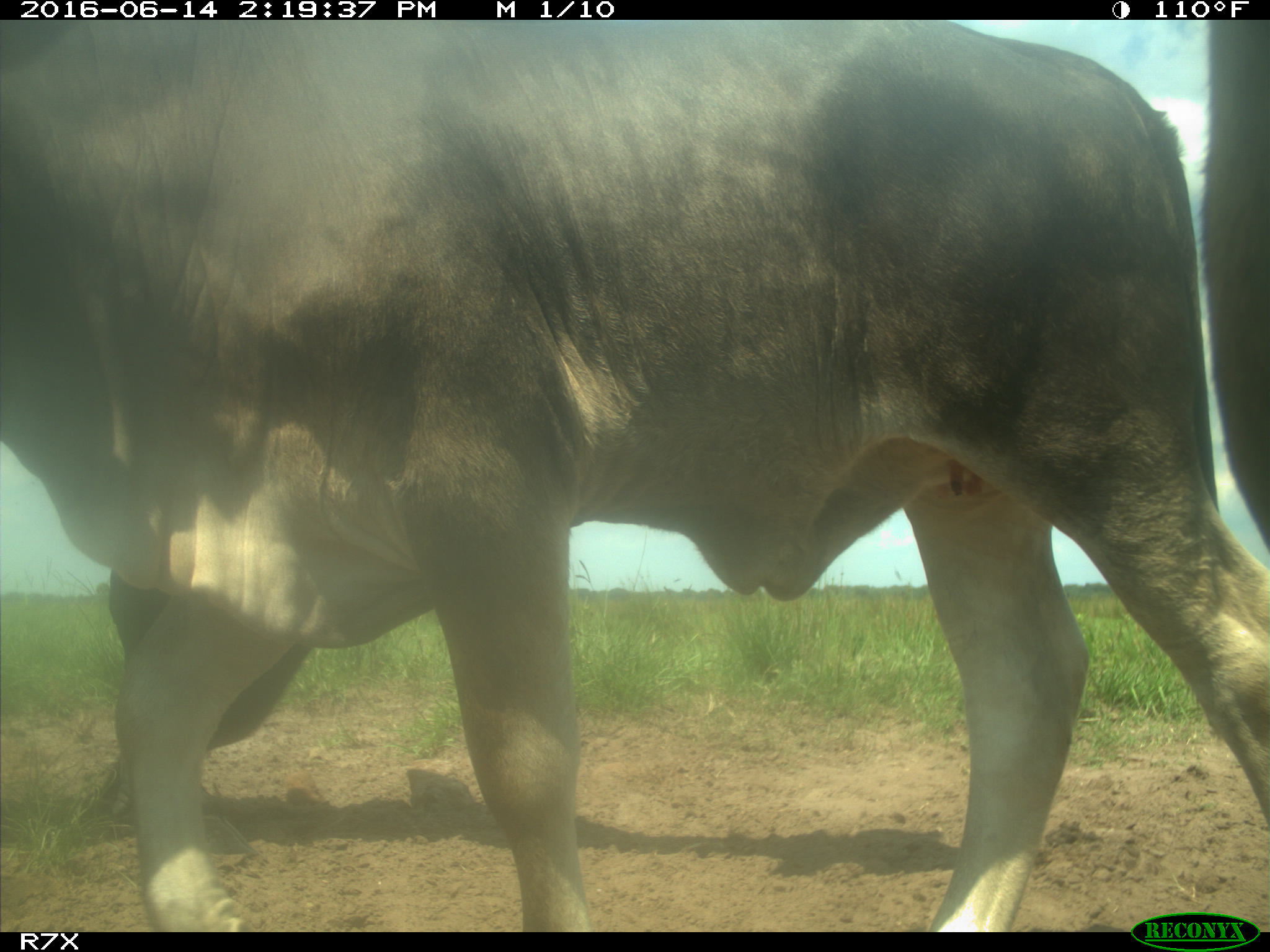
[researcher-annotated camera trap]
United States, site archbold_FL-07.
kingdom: Animalia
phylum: Chordata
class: Mammalia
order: Artiodactyla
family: Bovidae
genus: Bos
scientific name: Bos taurus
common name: domestic cow